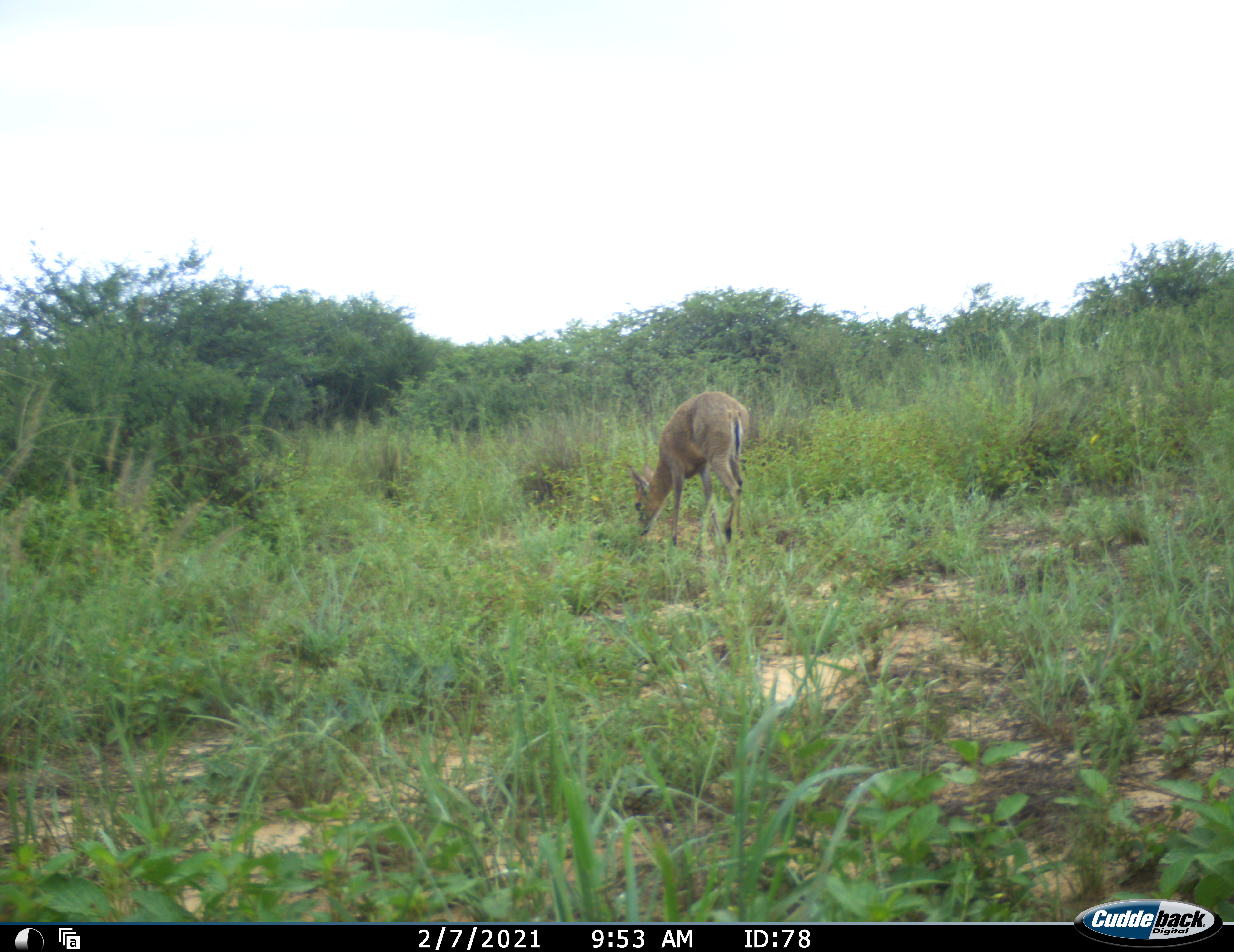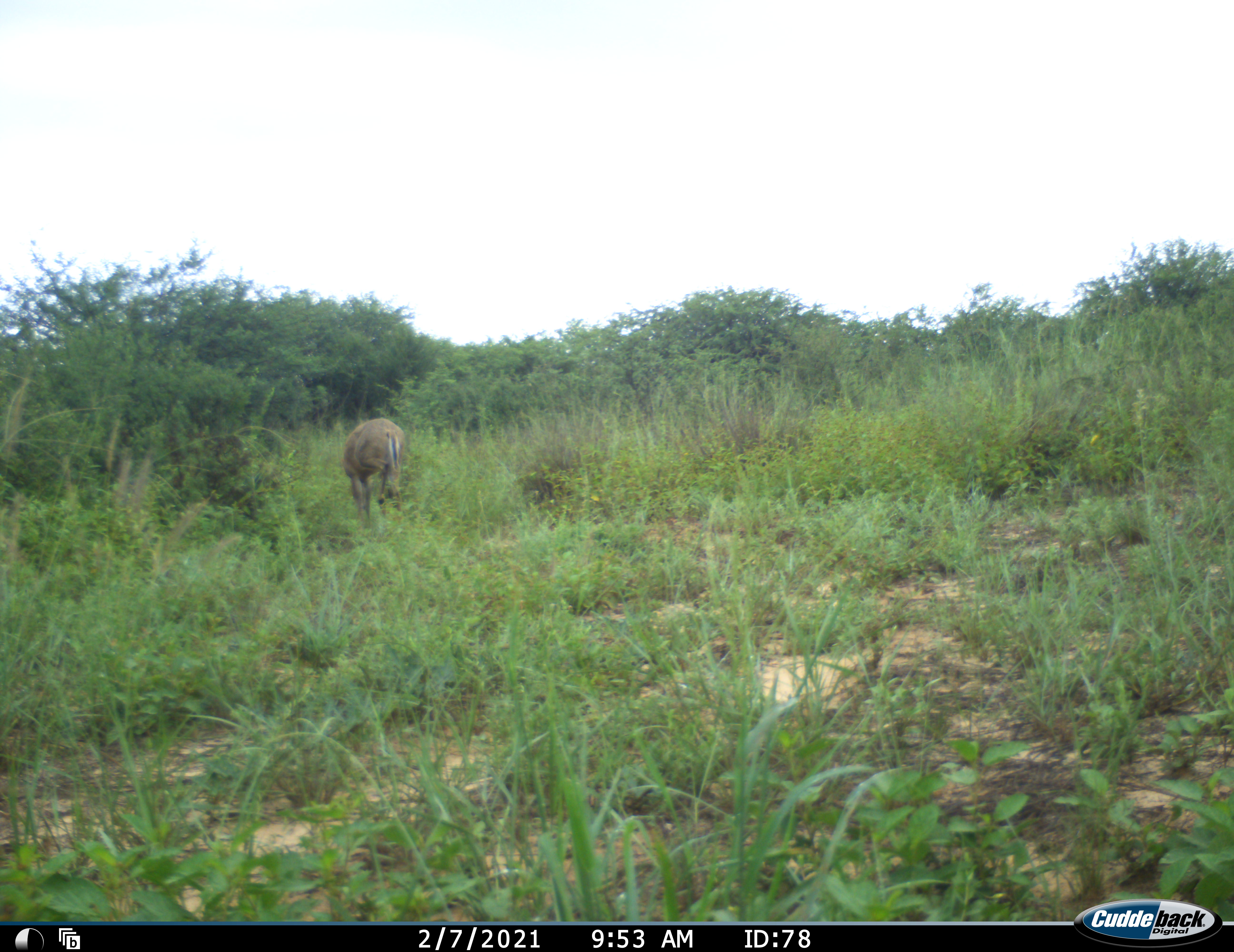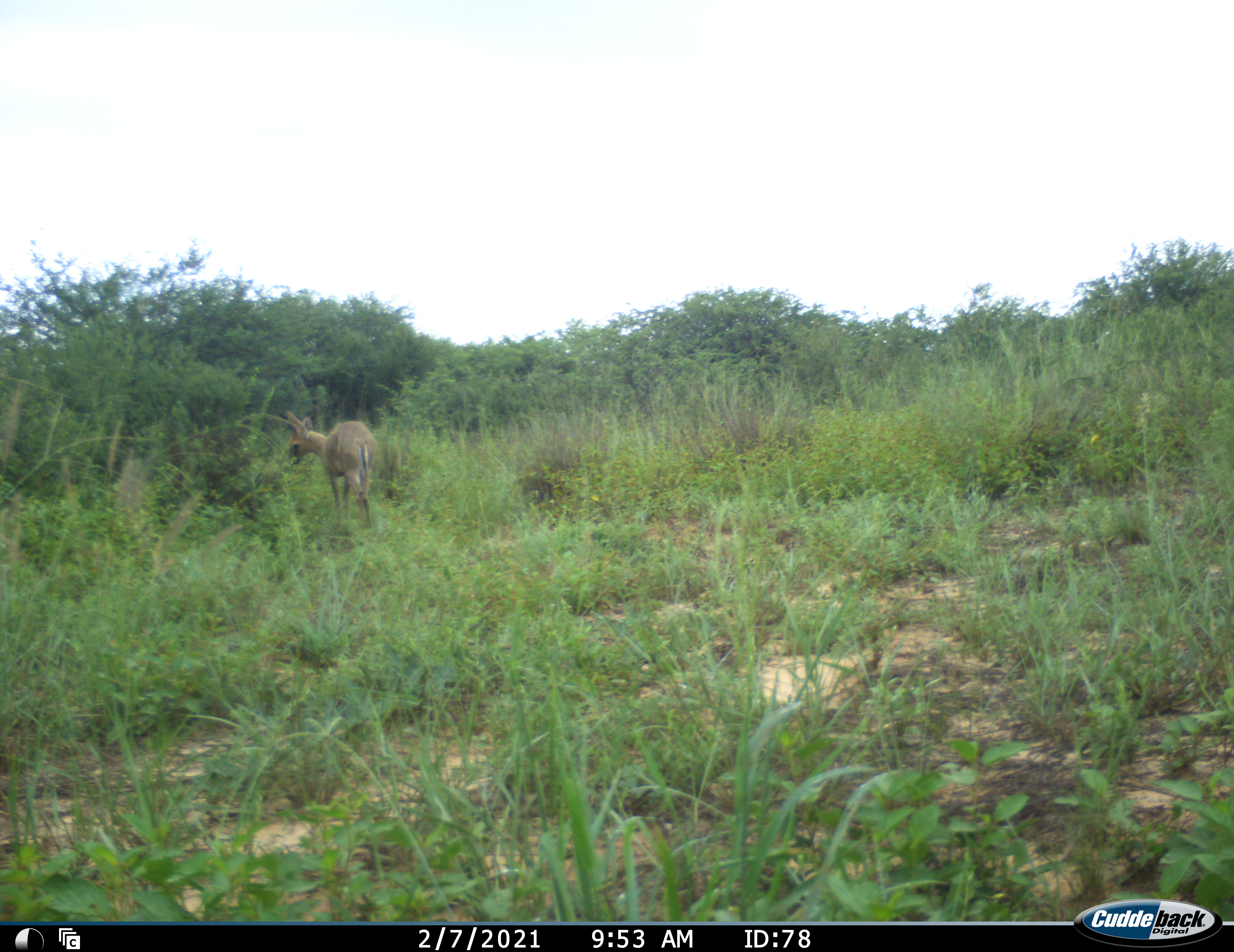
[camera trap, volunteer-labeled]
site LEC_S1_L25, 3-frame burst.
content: unidentified animal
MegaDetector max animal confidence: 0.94